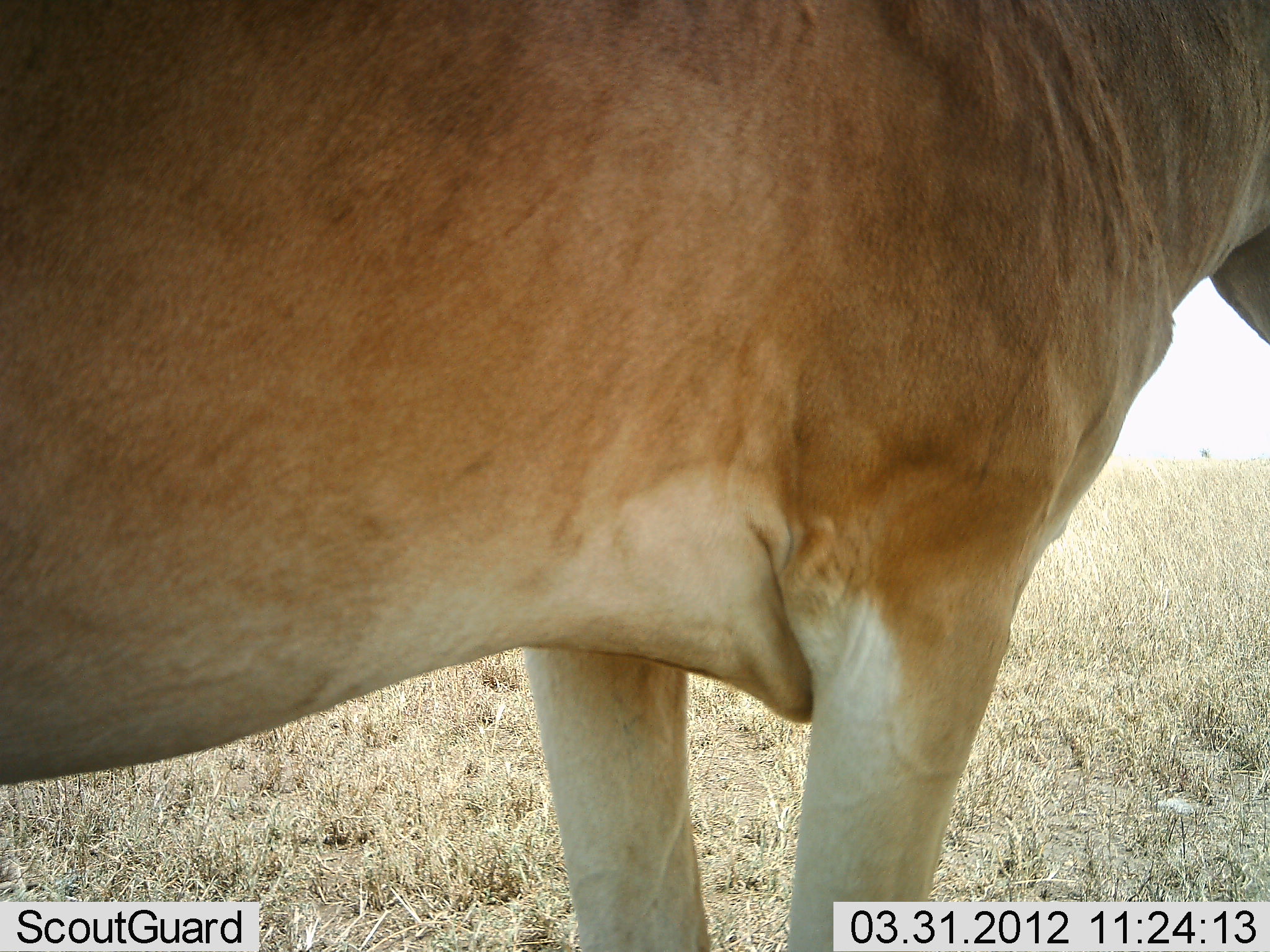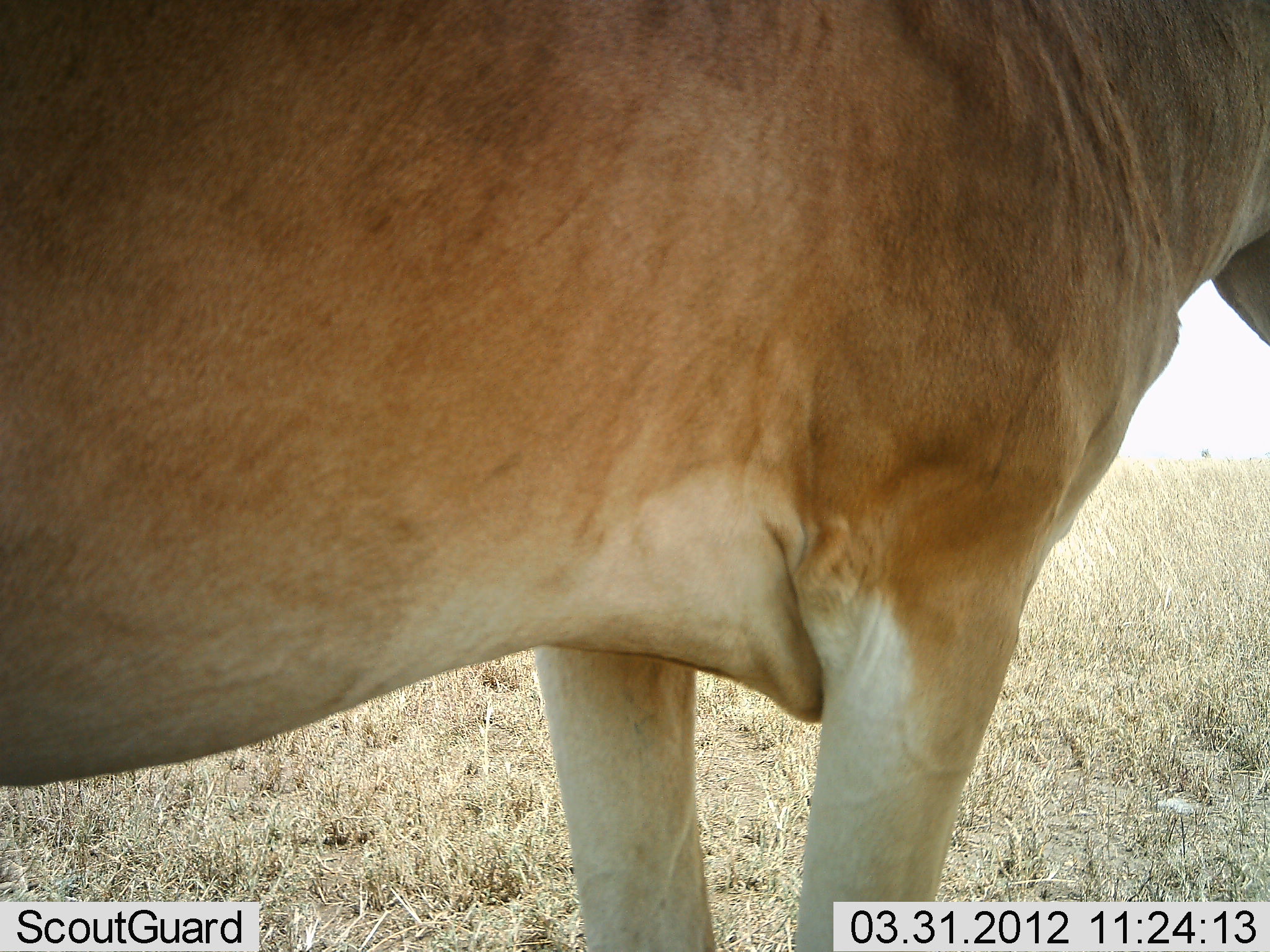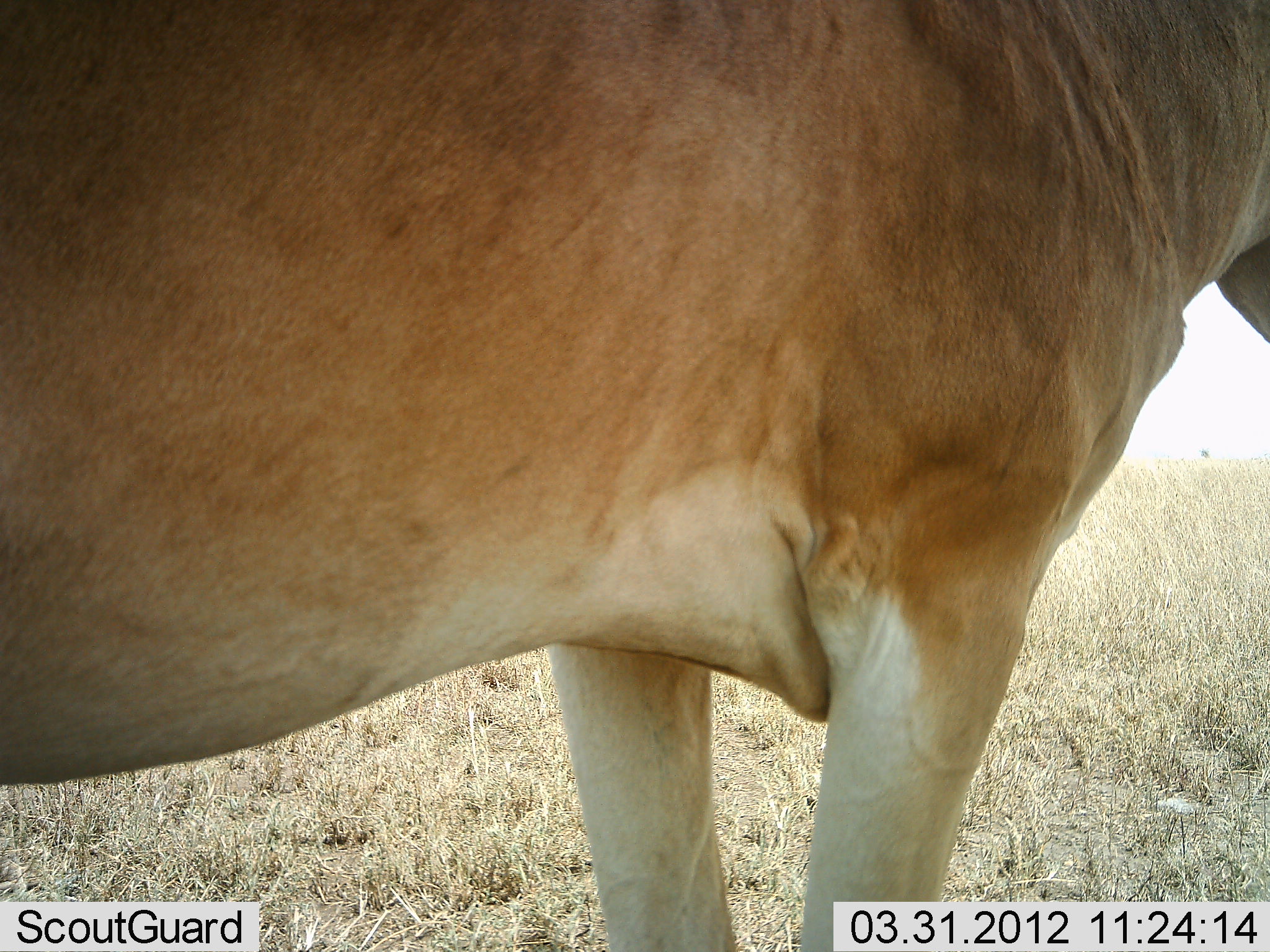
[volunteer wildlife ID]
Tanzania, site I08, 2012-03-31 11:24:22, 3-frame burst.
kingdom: Animalia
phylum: Chordata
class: Mammalia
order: Artiodactyla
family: Bovidae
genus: Alcelaphus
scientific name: Alcelaphus buselaphus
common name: hartebeest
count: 1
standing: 100%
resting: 0%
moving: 0%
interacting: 0%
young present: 0%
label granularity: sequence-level